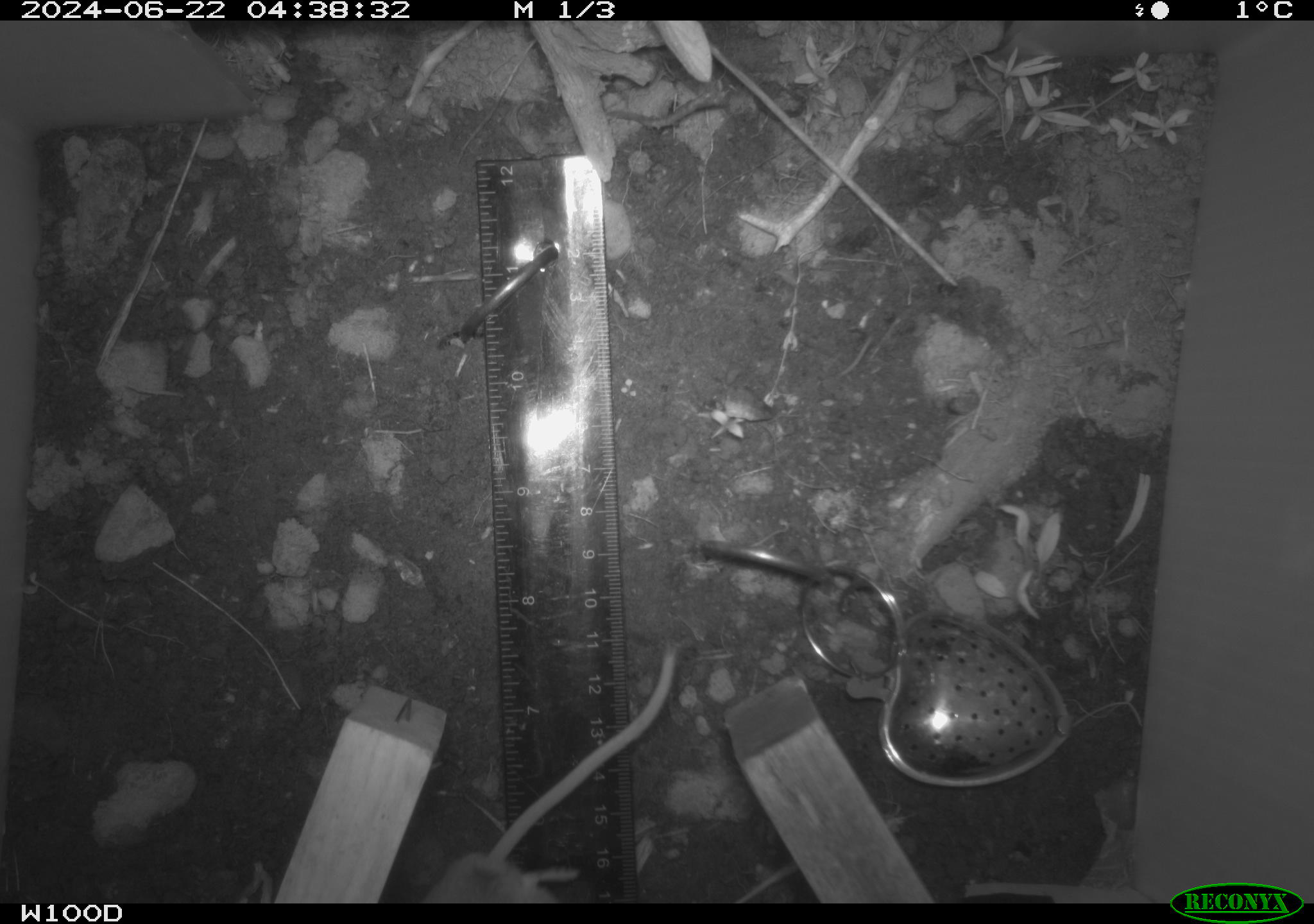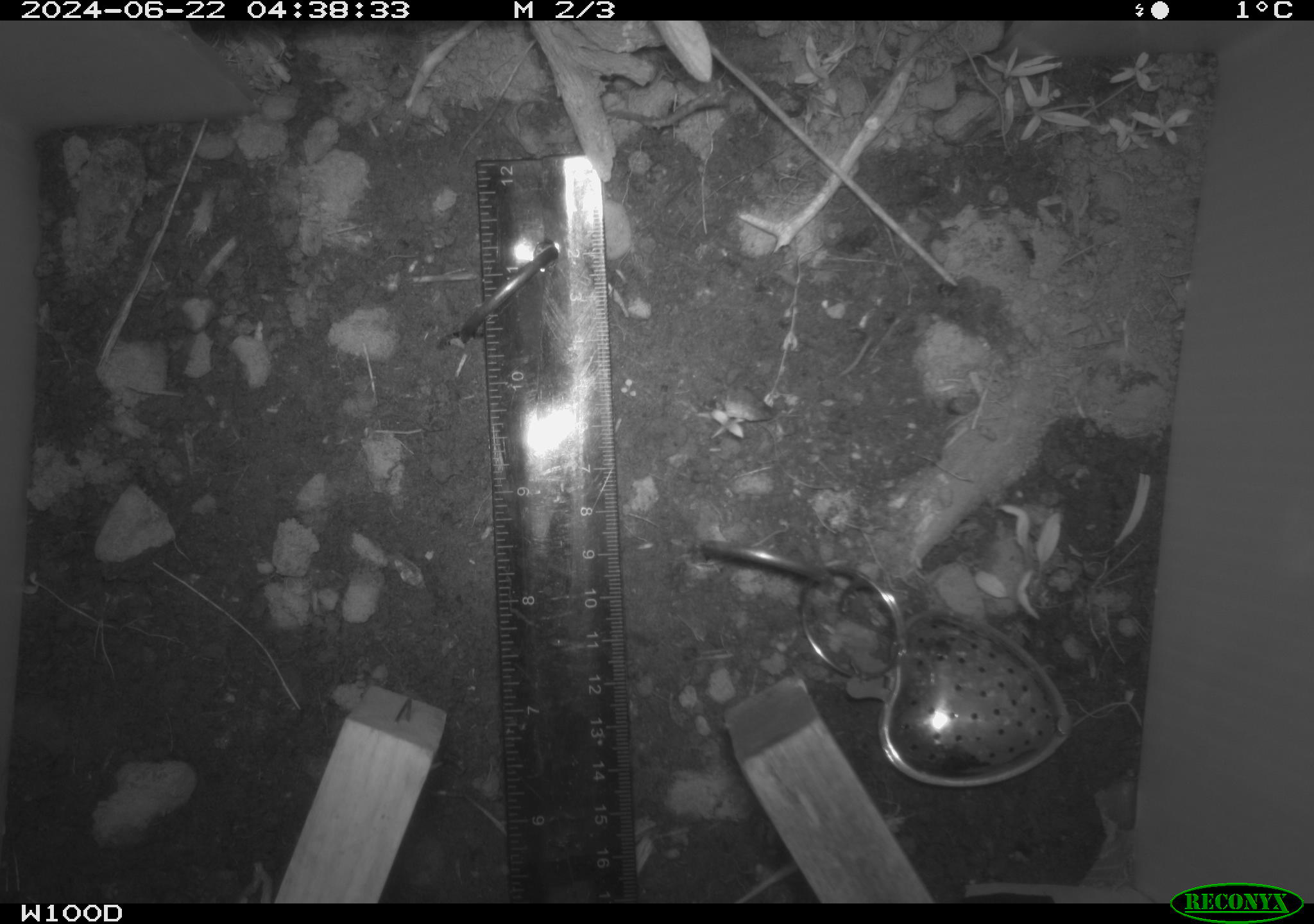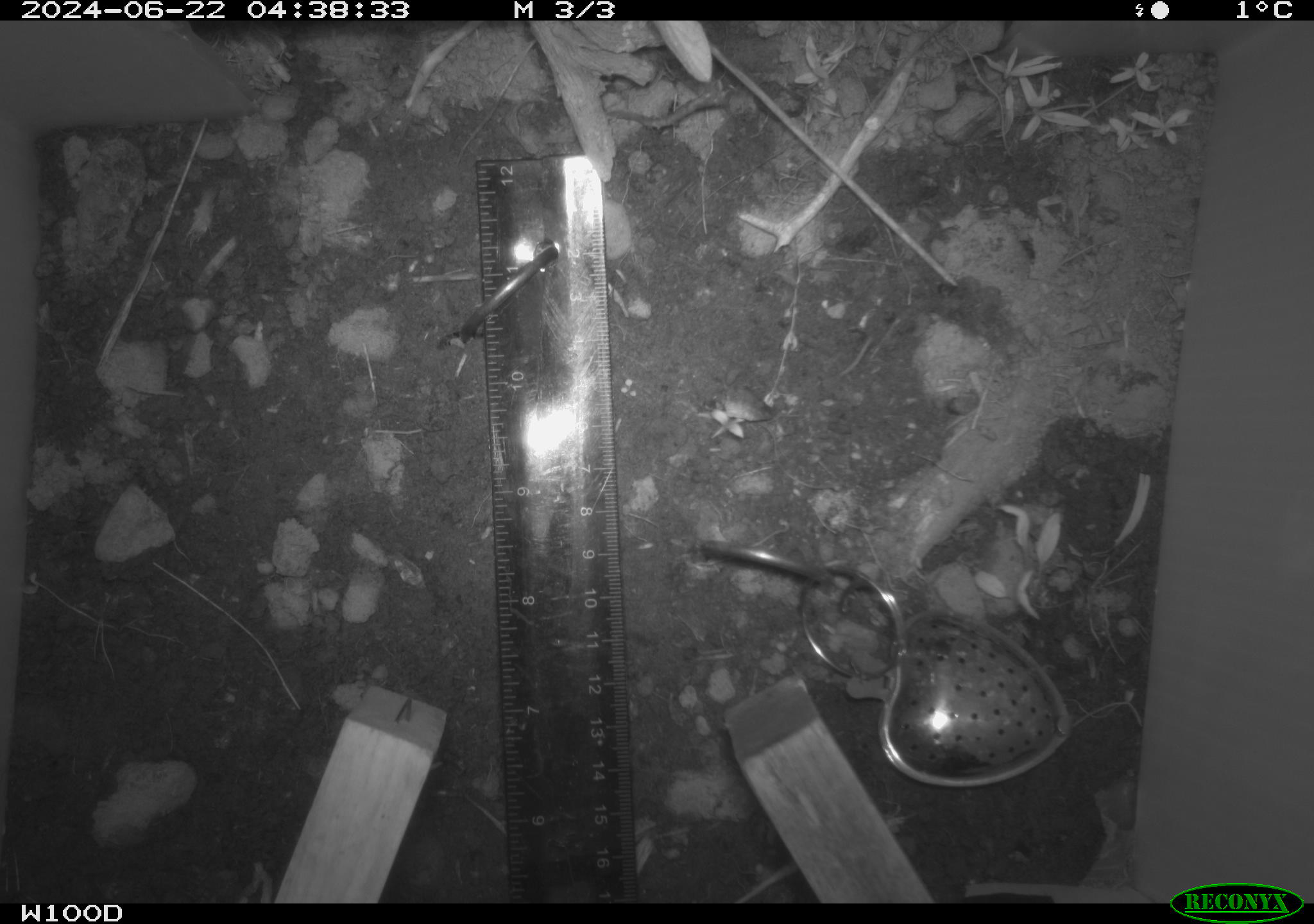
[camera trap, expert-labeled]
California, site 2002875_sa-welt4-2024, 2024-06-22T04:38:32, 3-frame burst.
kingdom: Animalia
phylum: Chordata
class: Mammalia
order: Rodentia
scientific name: Rodentia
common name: rodent